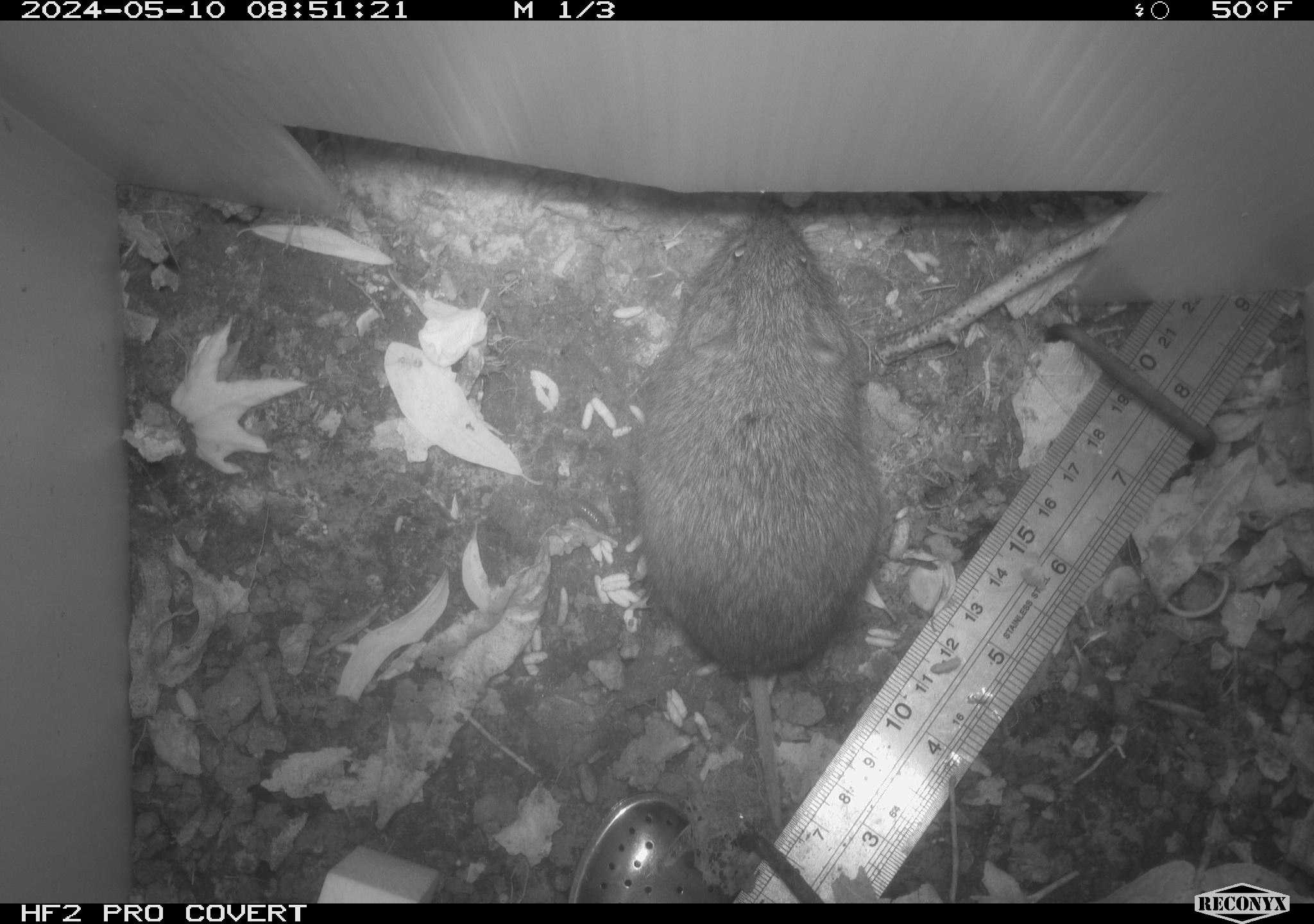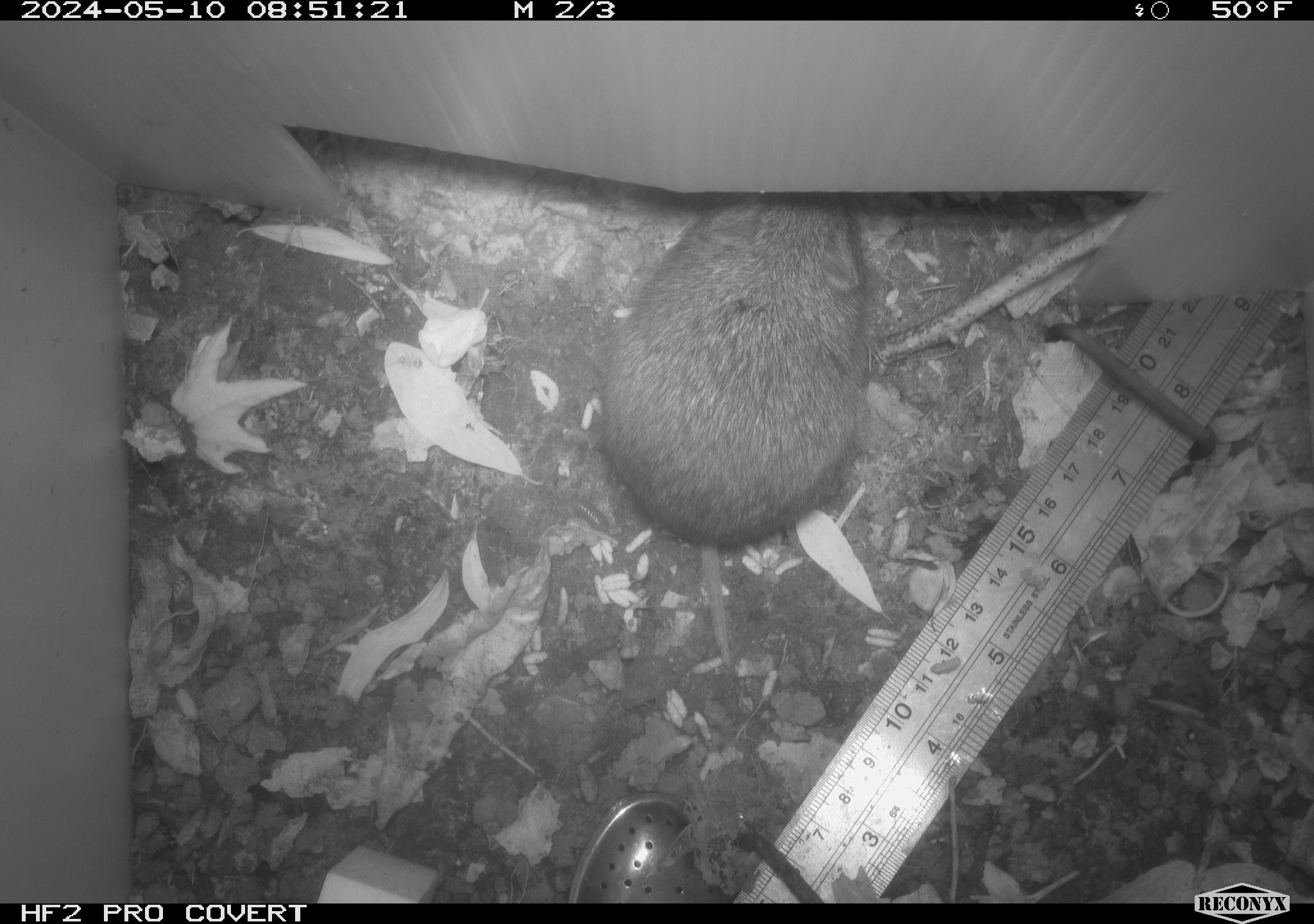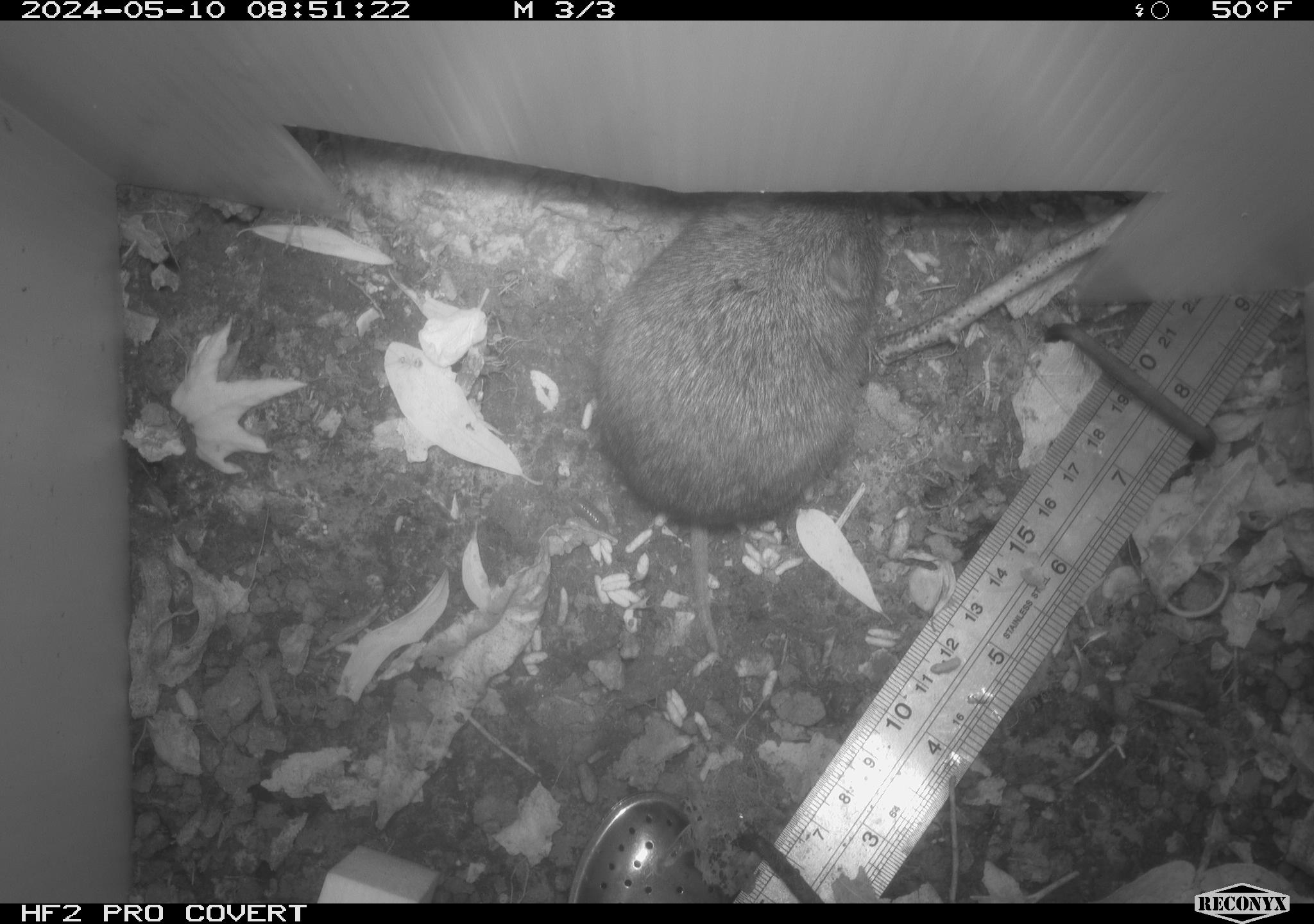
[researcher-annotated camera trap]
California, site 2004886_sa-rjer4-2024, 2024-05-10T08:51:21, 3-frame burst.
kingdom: Animalia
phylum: Chordata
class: Mammalia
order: Rodentia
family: Cricetidae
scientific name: Arvicolinae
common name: voles, lemmings, and muskrats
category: arvicolinae subfamily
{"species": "arvicolinae subfamily (voles, lemmings, and muskrats) (Arvicolinae)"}